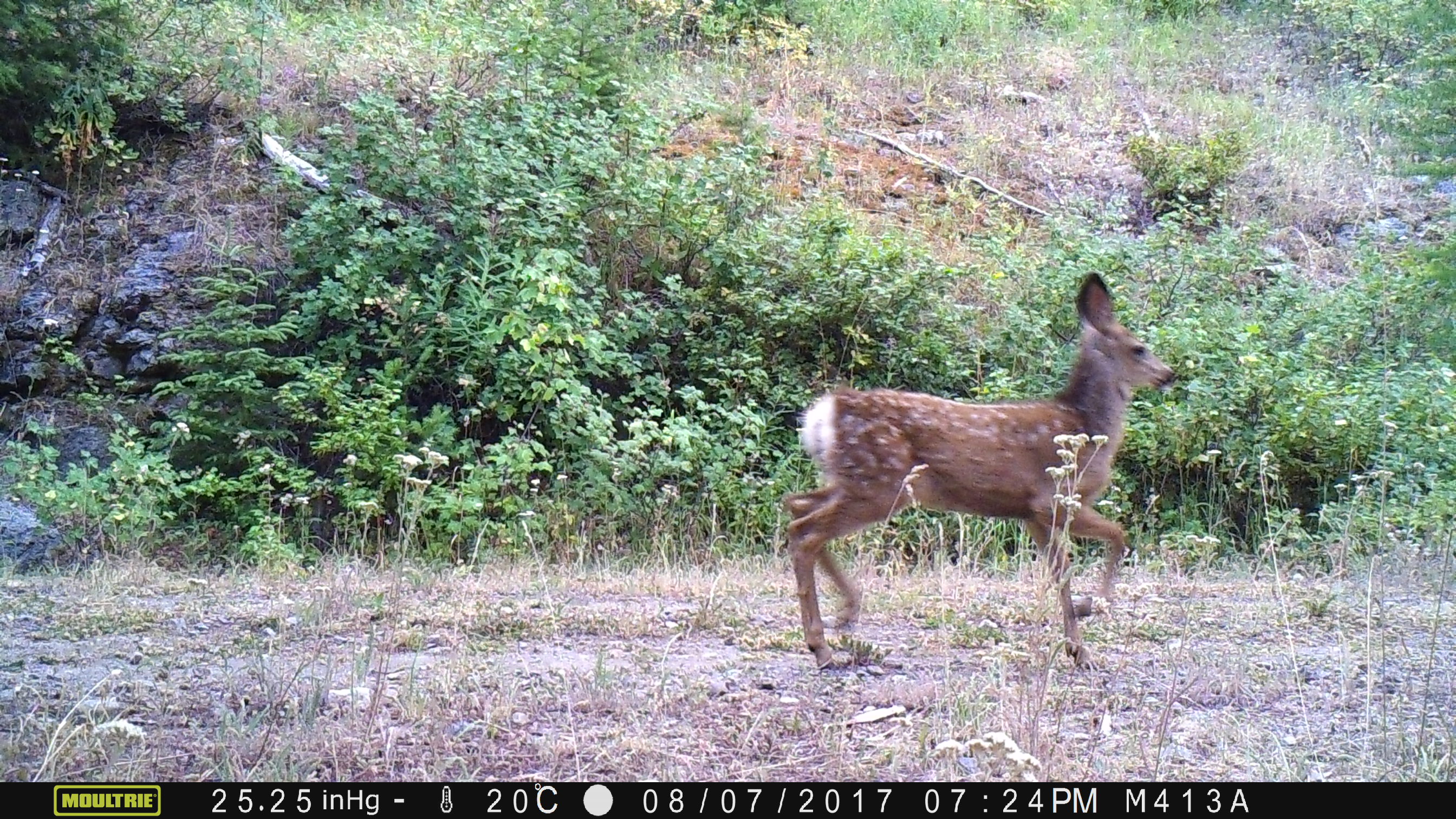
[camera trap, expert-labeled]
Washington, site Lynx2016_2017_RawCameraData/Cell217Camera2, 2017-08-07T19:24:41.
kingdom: Animalia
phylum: Chordata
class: Mammalia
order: Artiodactyla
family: Cervidae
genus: Odocoileus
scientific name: Odocoileus hemionus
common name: mule deer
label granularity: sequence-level